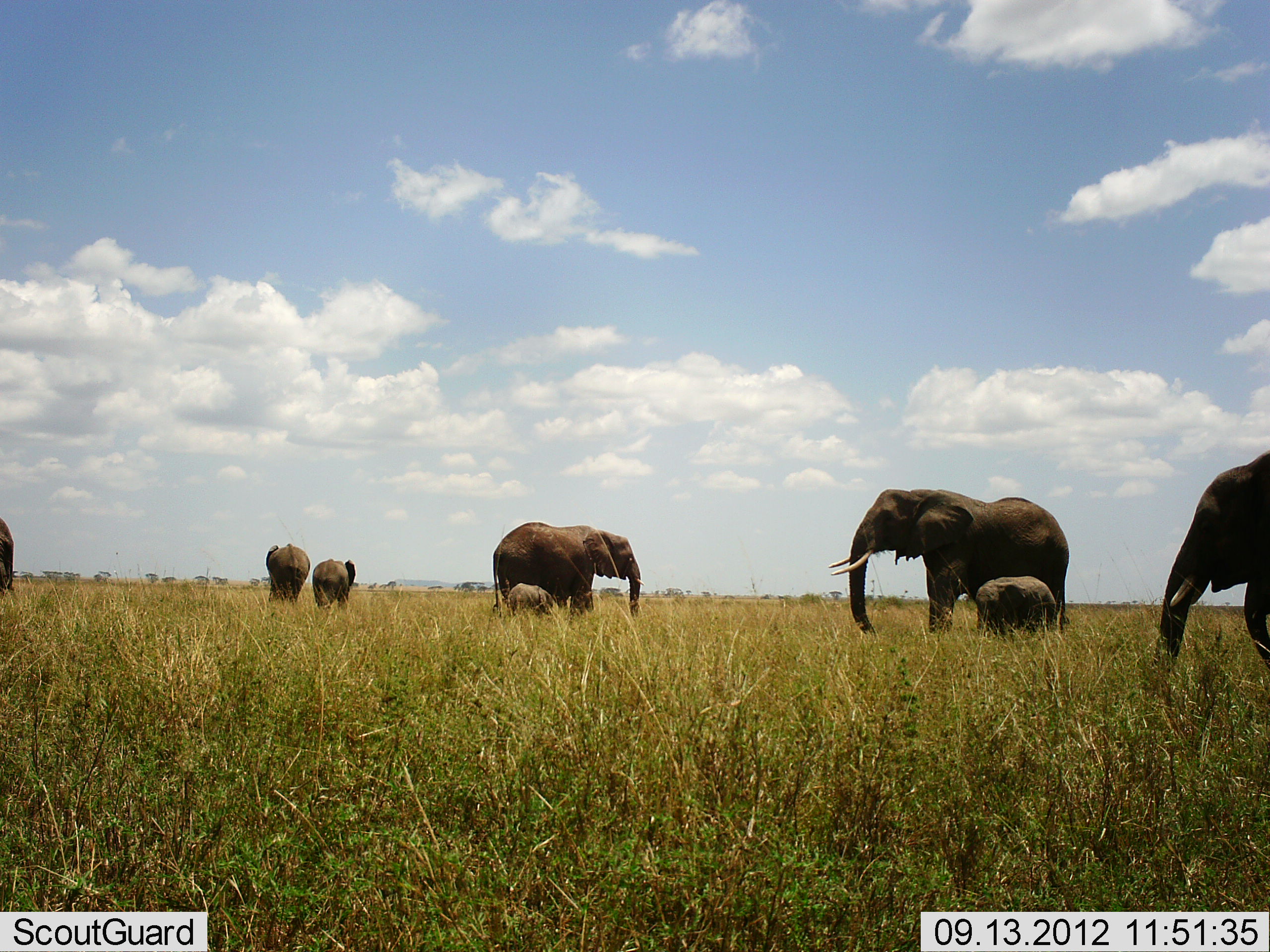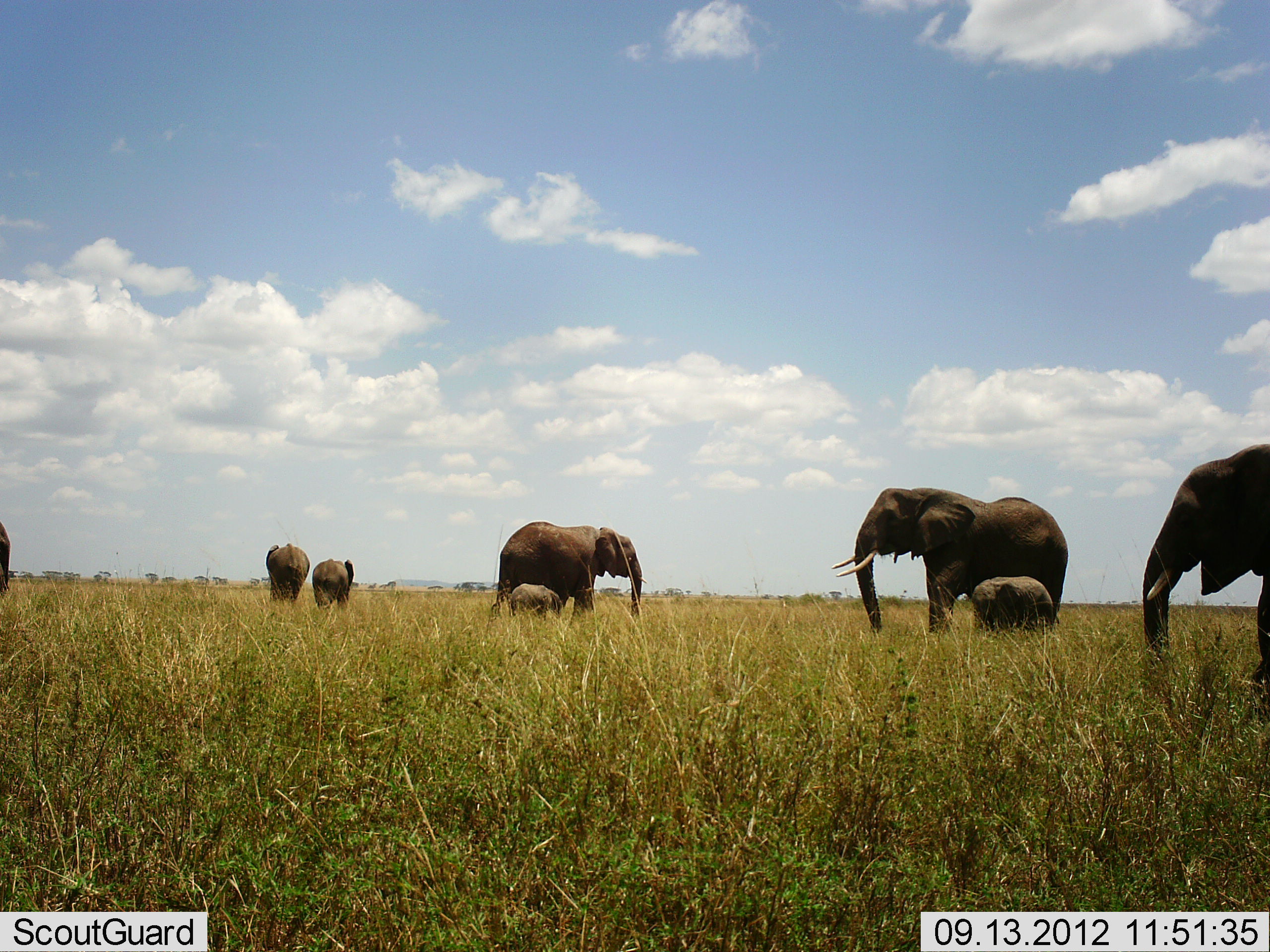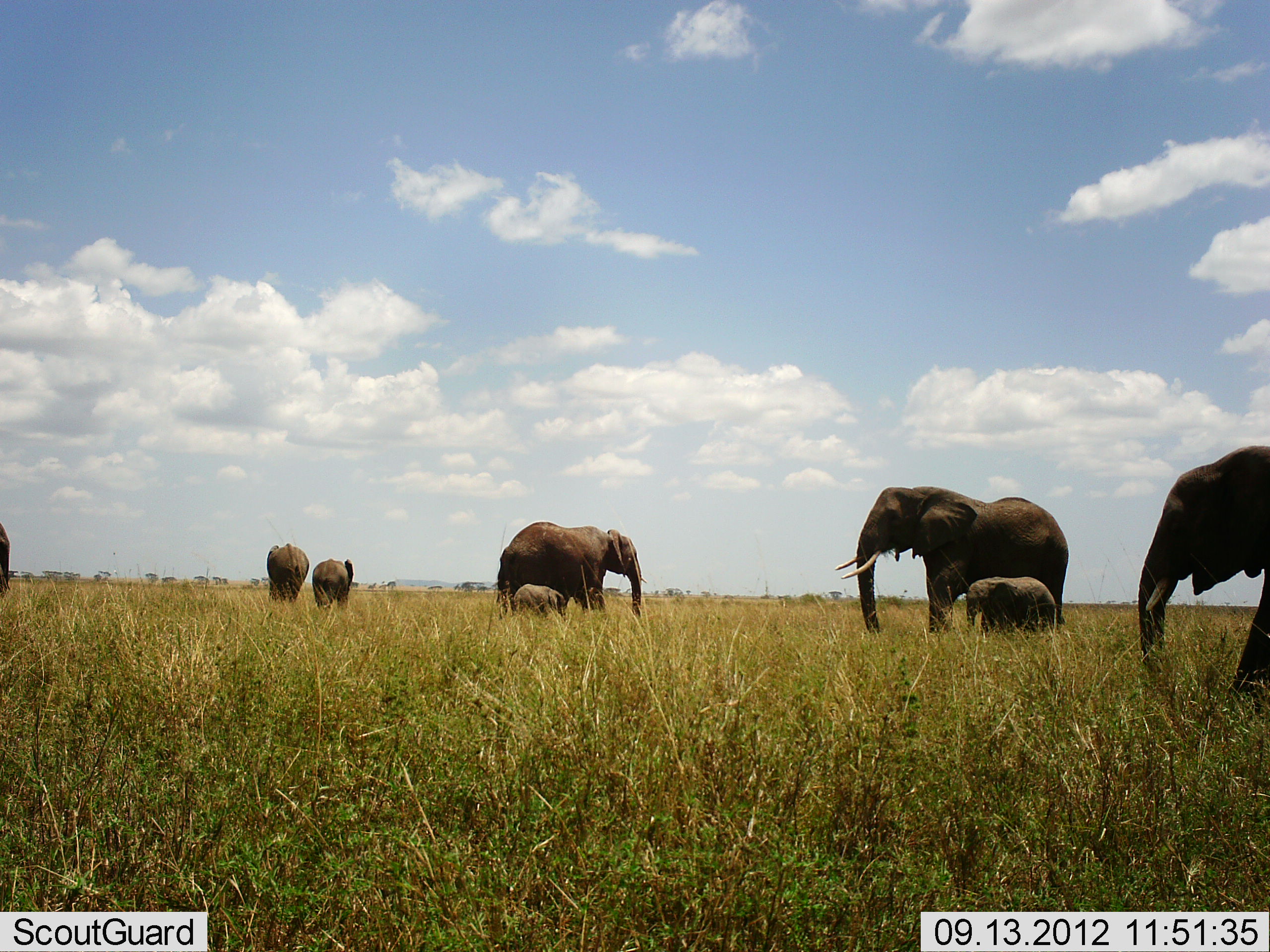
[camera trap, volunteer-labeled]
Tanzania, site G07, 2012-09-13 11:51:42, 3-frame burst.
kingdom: Animalia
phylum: Chordata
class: Mammalia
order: Proboscidea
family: Elephantidae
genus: Loxodonta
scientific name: Loxodonta africana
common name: african bush elephant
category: elephant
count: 8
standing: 90%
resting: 0%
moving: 40%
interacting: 20%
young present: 100%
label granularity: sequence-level